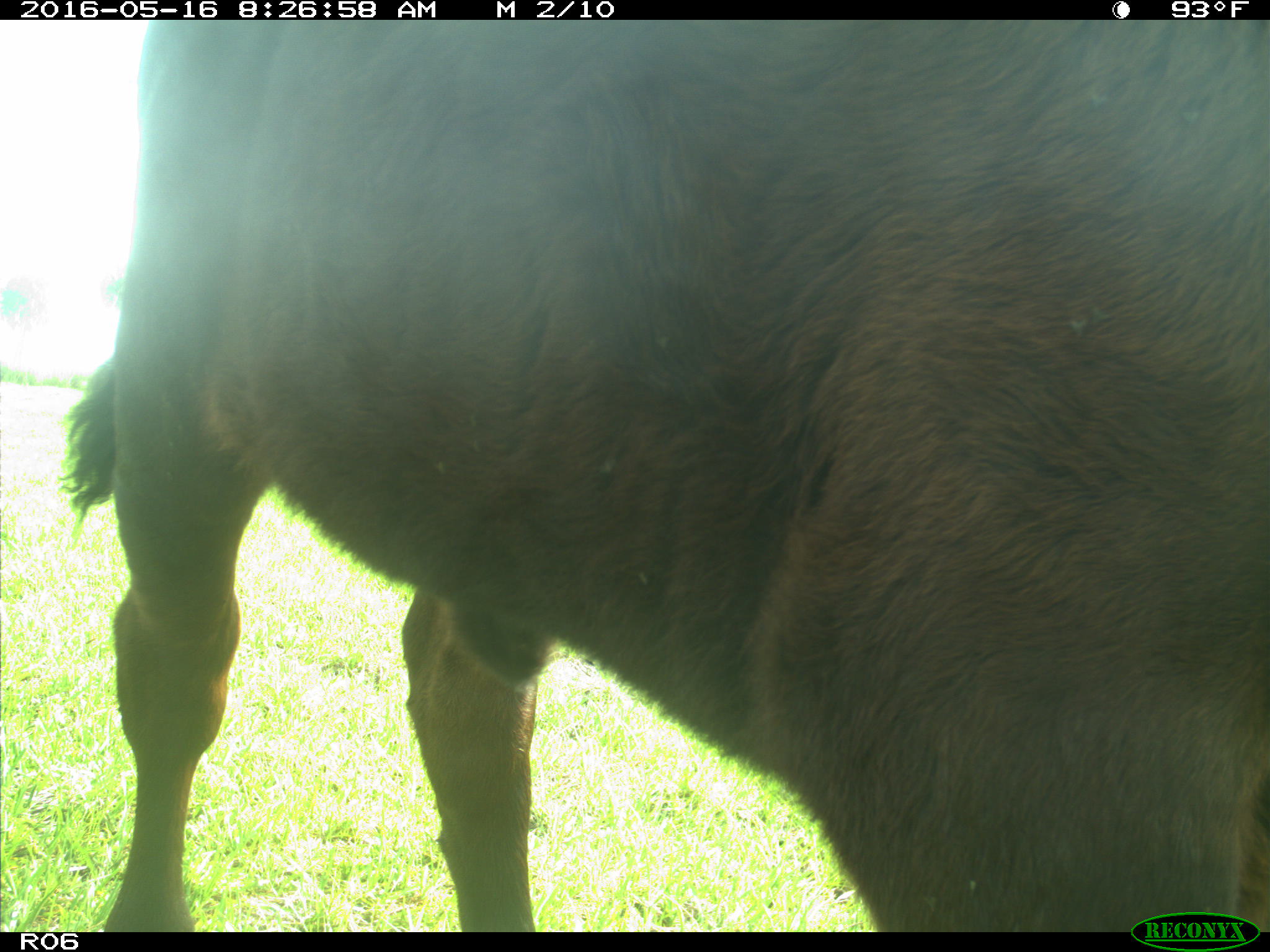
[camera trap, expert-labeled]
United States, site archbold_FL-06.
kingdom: Animalia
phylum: Chordata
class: Mammalia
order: Artiodactyla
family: Bovidae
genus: Bos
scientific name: Bos taurus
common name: domestic cow